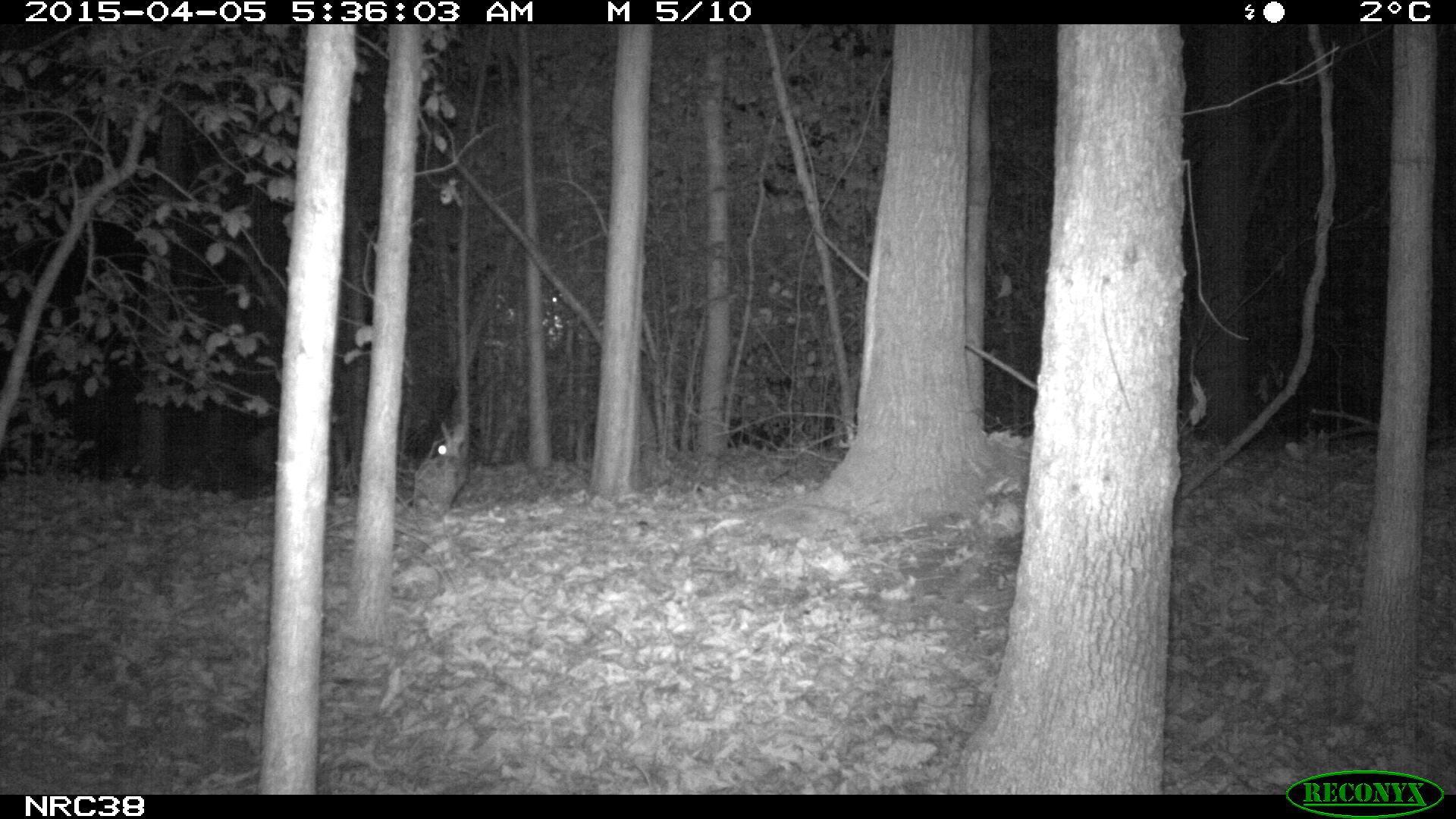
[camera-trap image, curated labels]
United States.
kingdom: Animalia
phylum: Chordata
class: Mammalia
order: Lagomorpha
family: Leporidae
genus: Sylvilagus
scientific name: Sylvilagus floridanus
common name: eastern cottontail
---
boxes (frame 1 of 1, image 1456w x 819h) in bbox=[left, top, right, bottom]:
Eastern Cottontail: bbox=[403, 412, 479, 515]